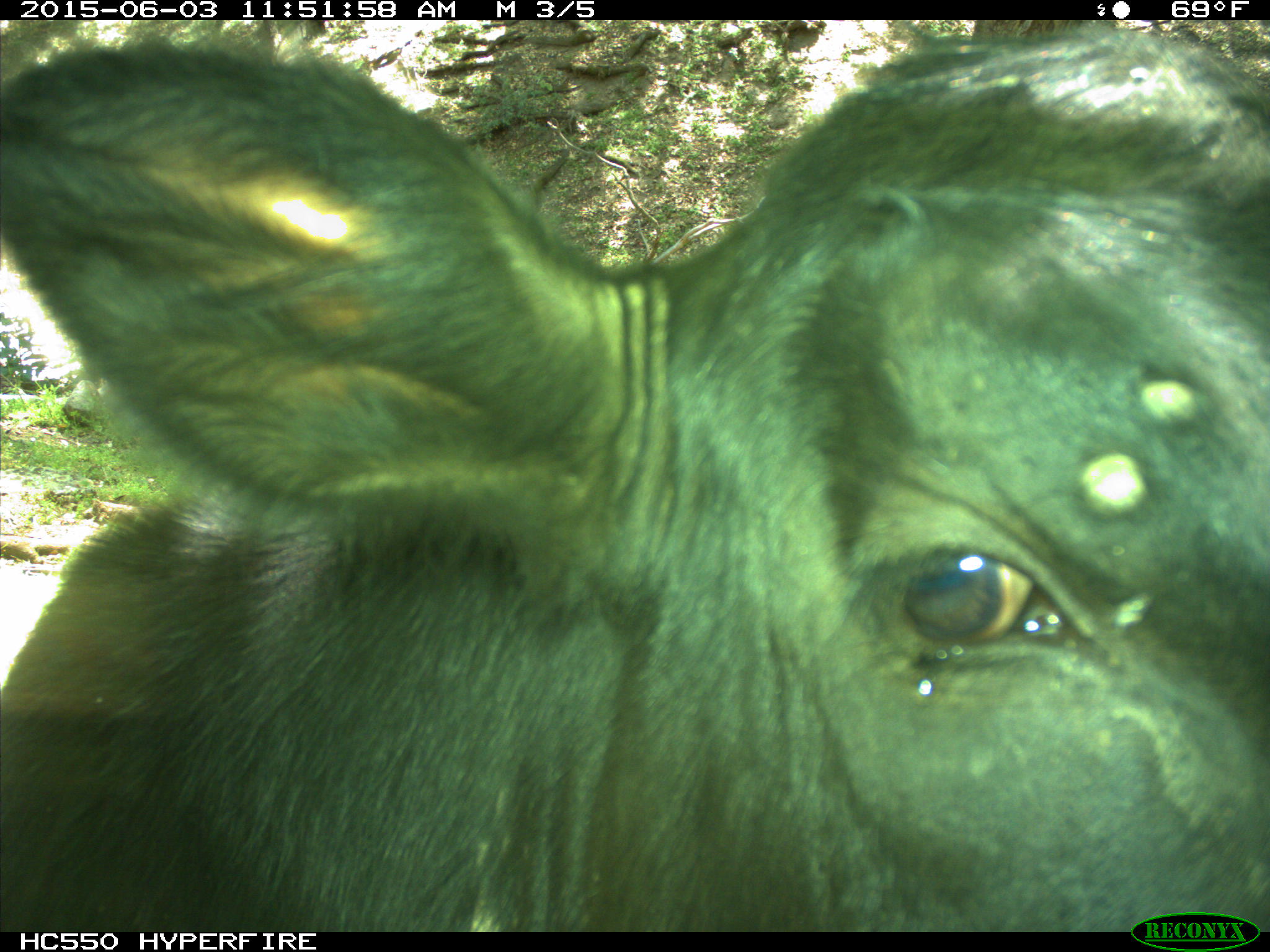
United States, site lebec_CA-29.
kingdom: Animalia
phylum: Chordata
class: Mammalia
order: Artiodactyla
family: Bovidae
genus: Bos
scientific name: Bos taurus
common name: domestic cow